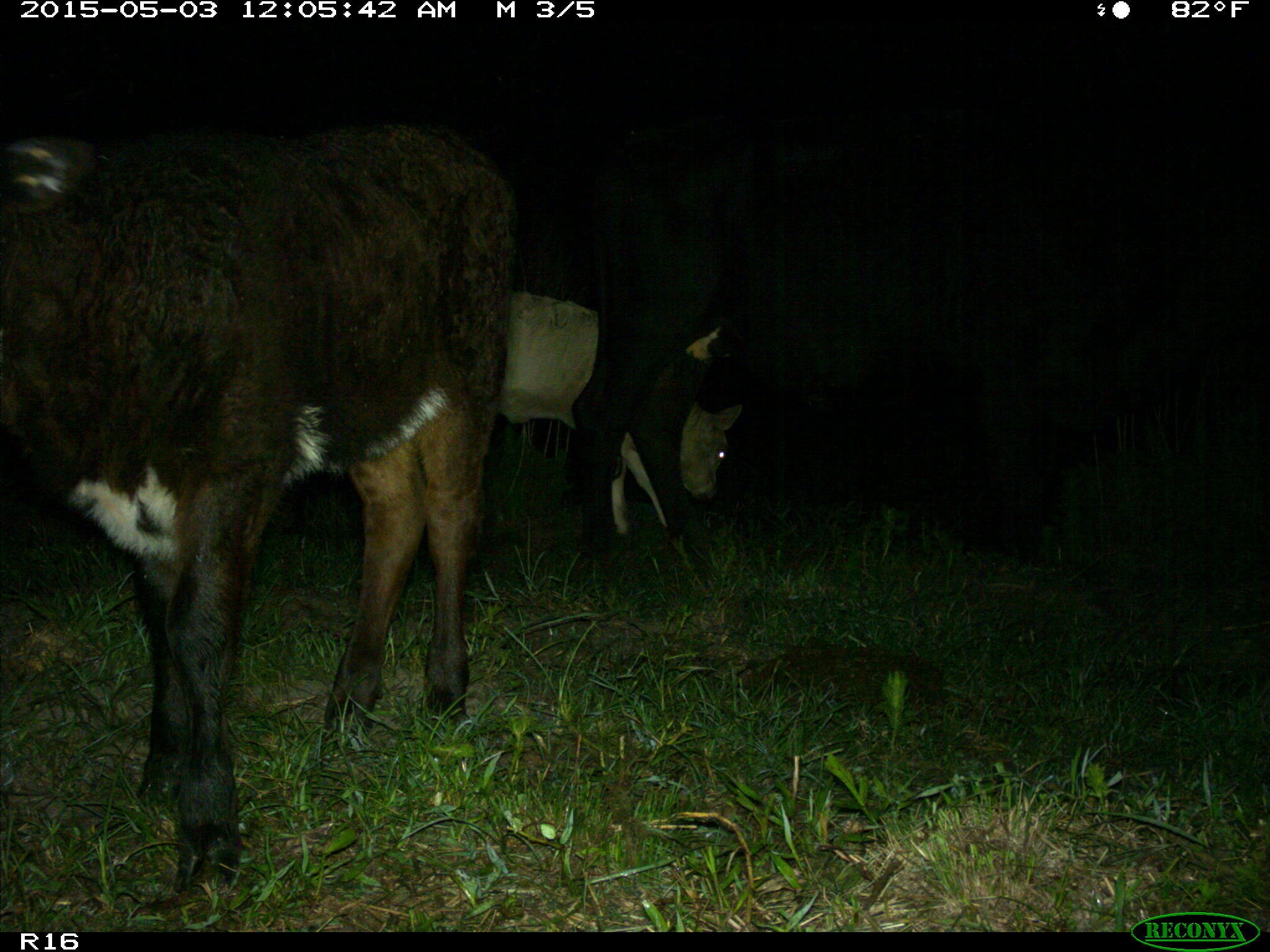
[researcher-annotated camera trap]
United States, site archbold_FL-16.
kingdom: Animalia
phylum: Chordata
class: Mammalia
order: Artiodactyla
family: Bovidae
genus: Bos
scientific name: Bos taurus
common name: domestic cow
Bos taurus (domestic cow).